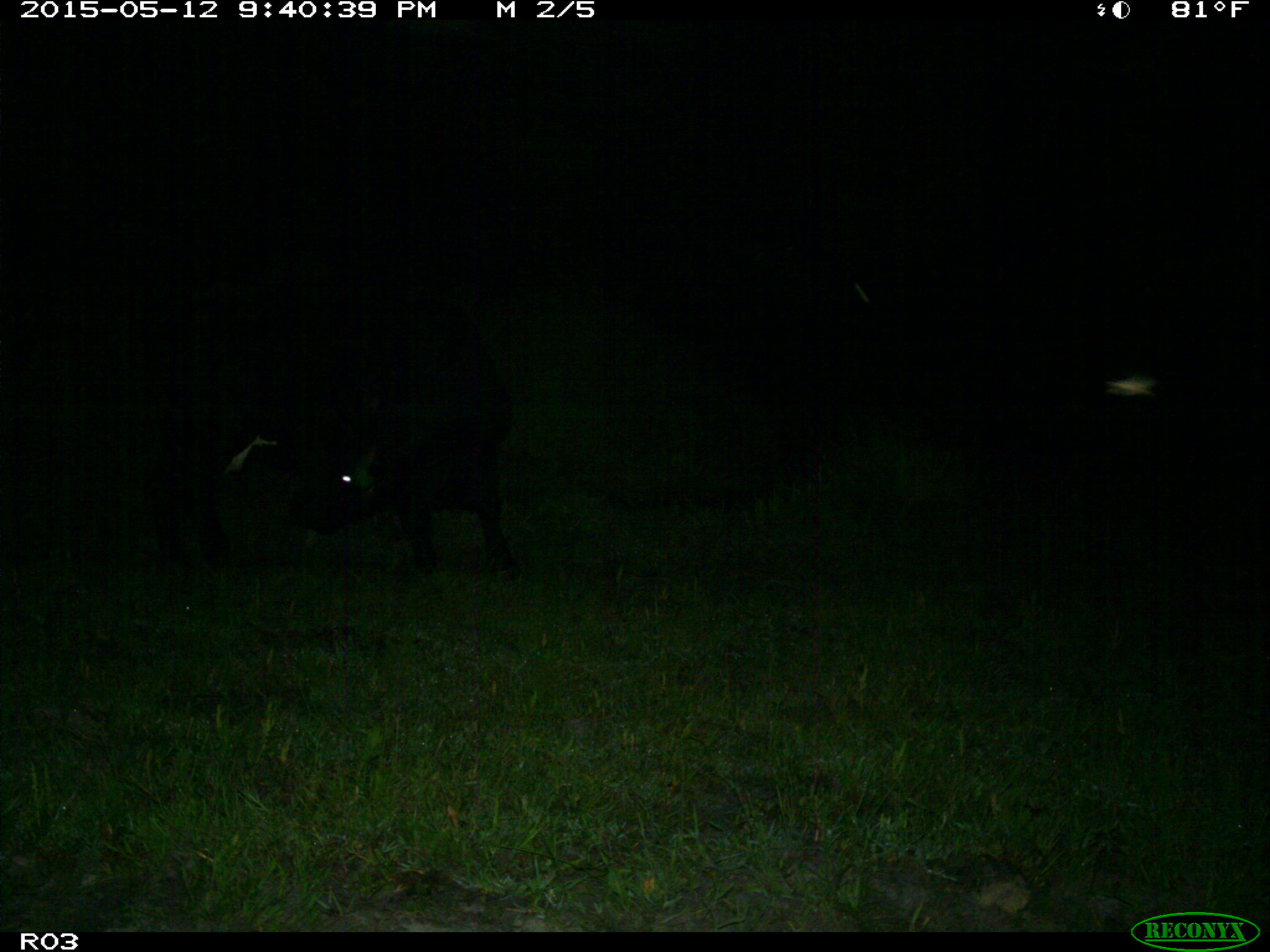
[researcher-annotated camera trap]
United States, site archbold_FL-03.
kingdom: Animalia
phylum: Chordata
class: Mammalia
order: Artiodactyla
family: Bovidae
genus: Bos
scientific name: Bos taurus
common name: domestic cow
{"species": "Bos taurus (domestic cow)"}